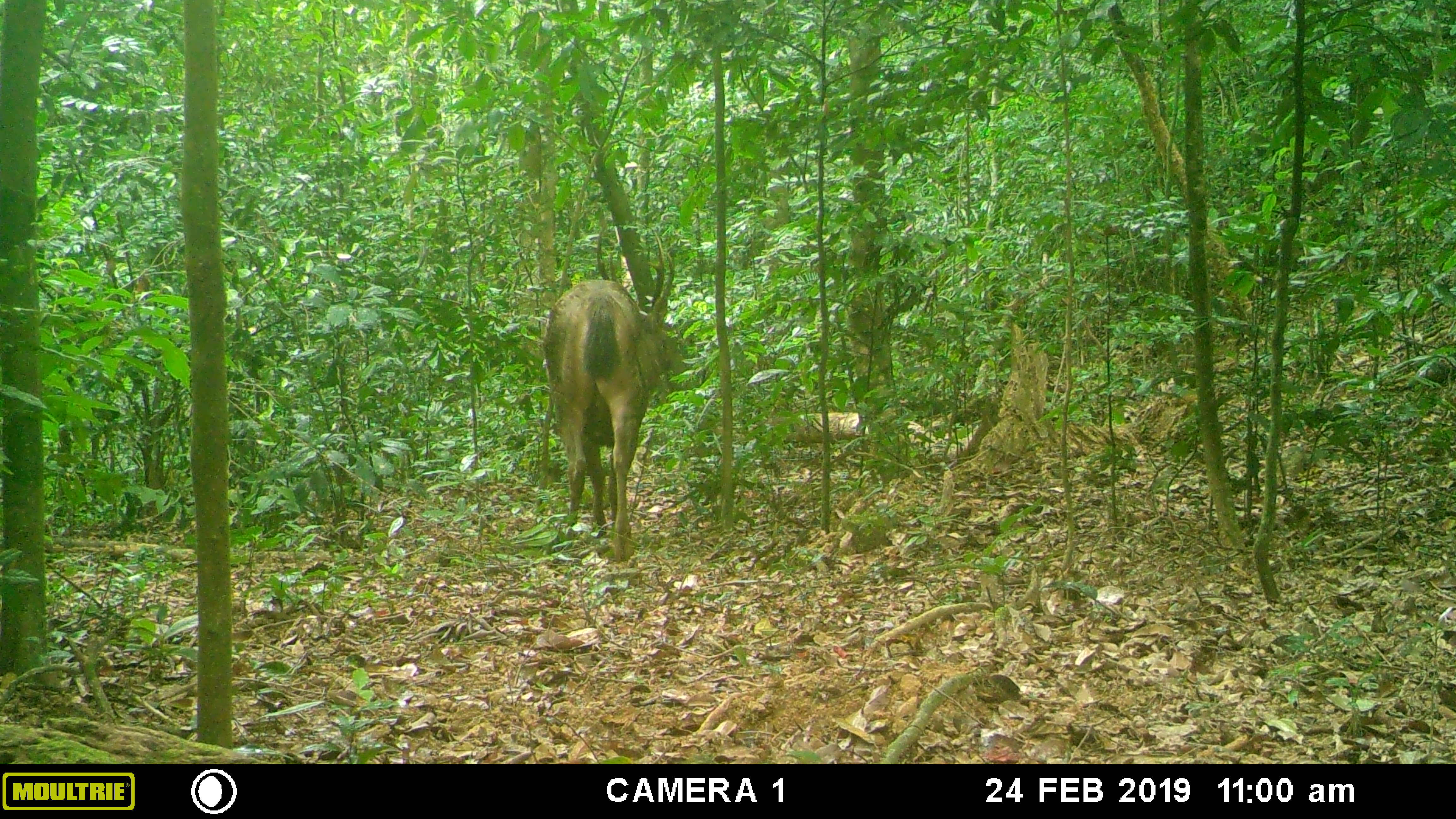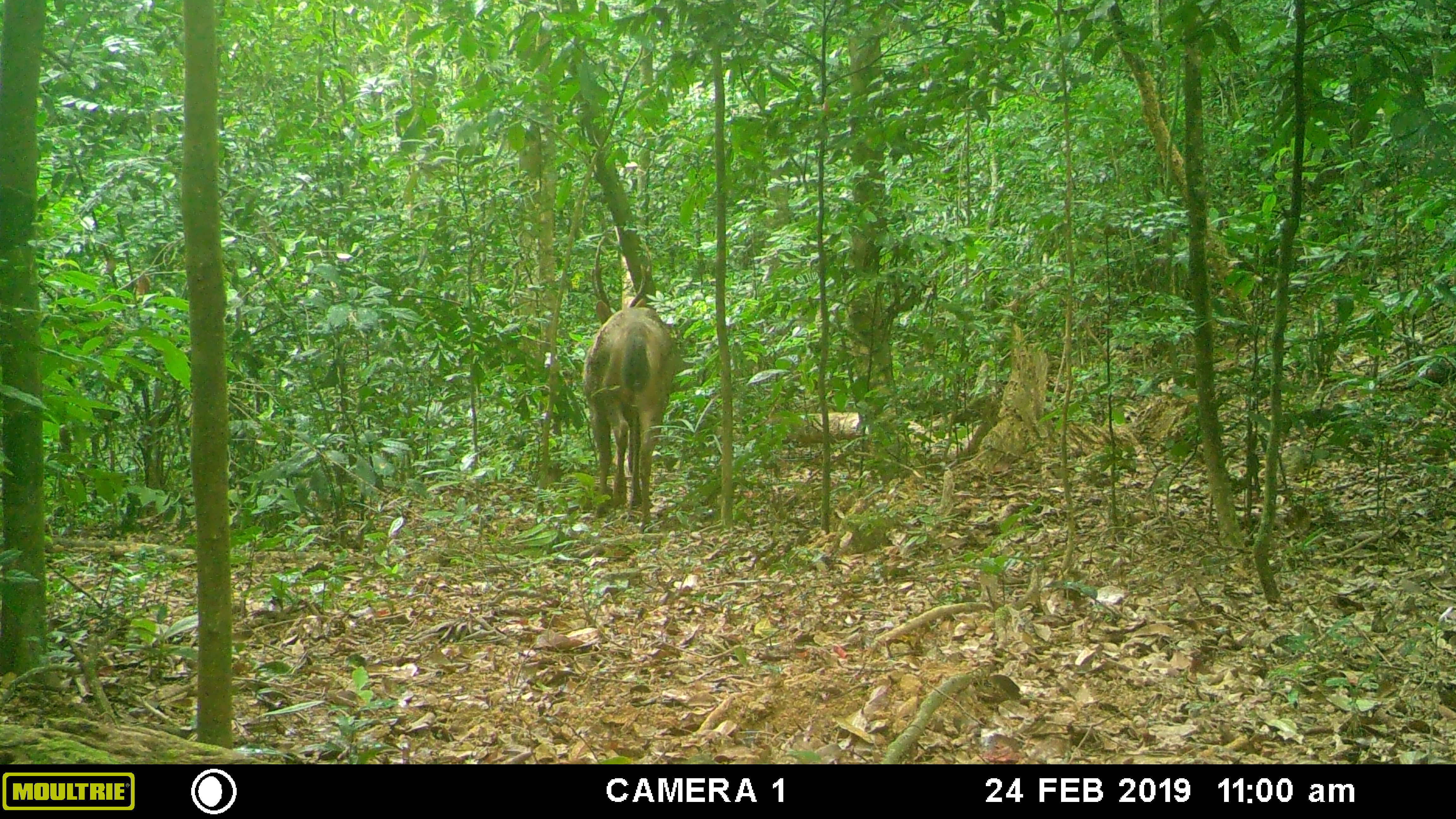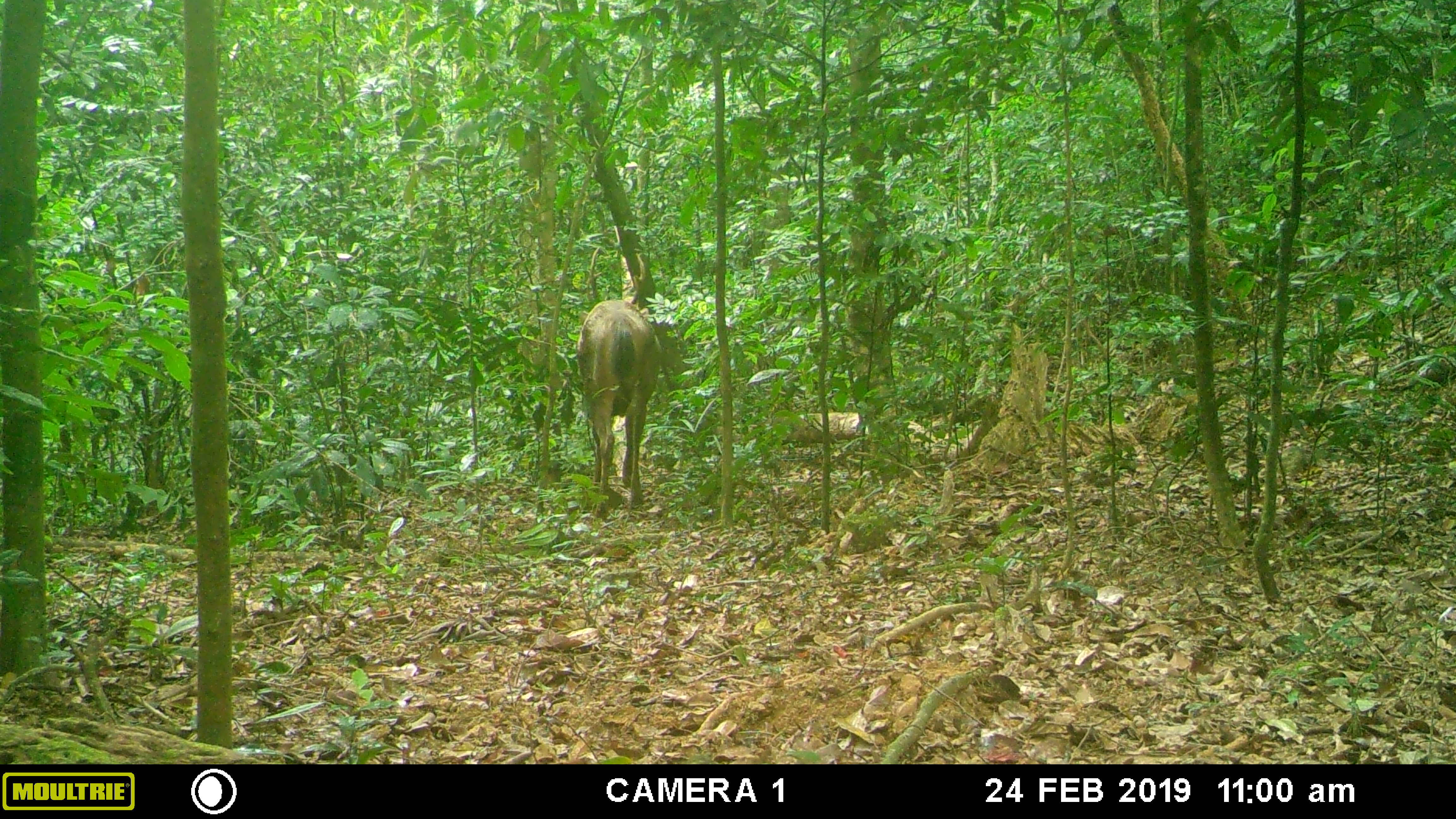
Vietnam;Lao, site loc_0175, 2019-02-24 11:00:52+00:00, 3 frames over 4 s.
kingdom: Animalia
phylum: Chordata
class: Mammalia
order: Artiodactyla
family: Cervidae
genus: Rusa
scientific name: Rusa unicolor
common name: sambar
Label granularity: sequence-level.